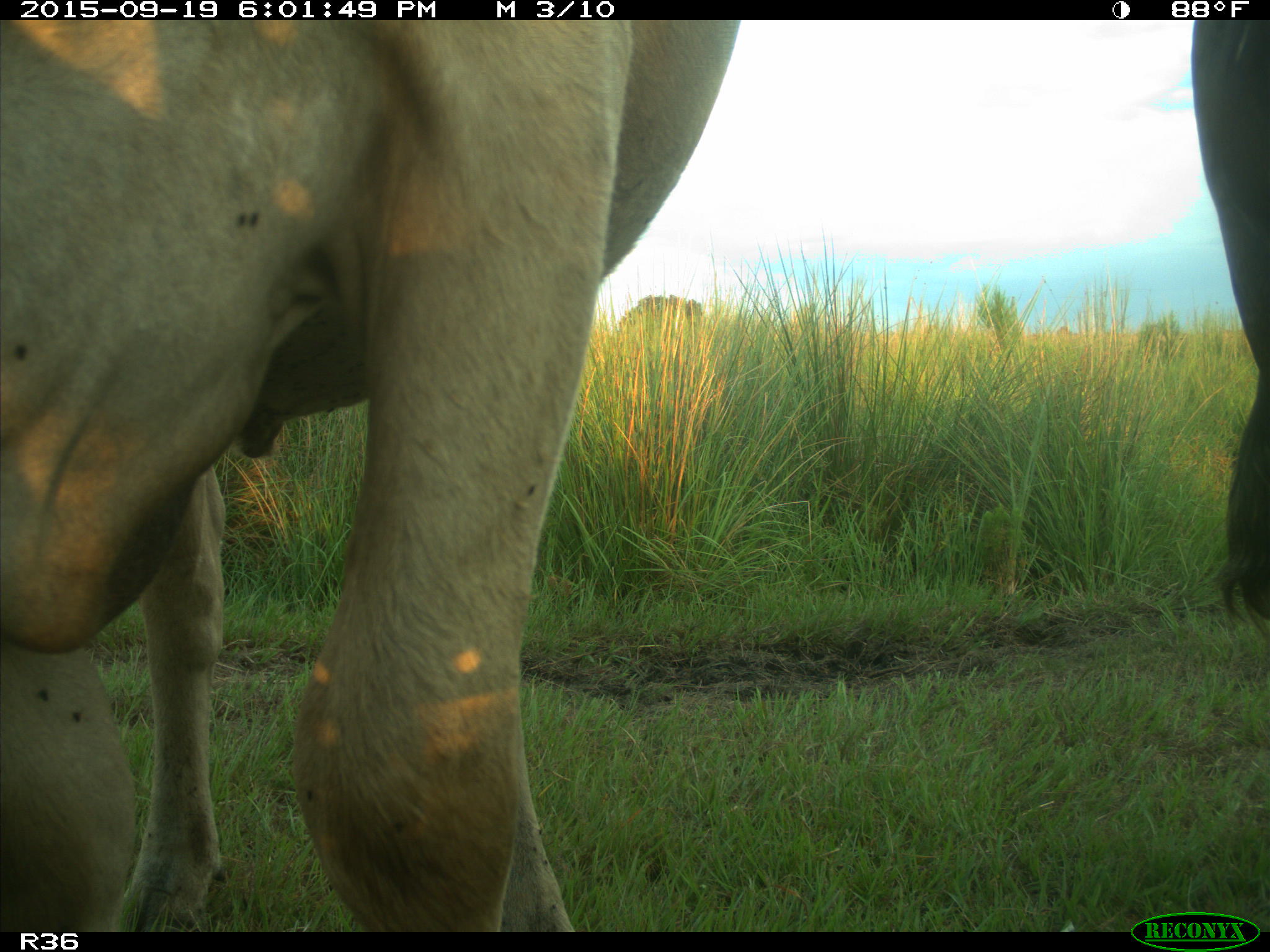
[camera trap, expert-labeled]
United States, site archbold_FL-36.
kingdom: Animalia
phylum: Chordata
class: Mammalia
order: Artiodactyla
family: Bovidae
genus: Bos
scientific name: Bos taurus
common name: domestic cow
Bos taurus (domestic cow).